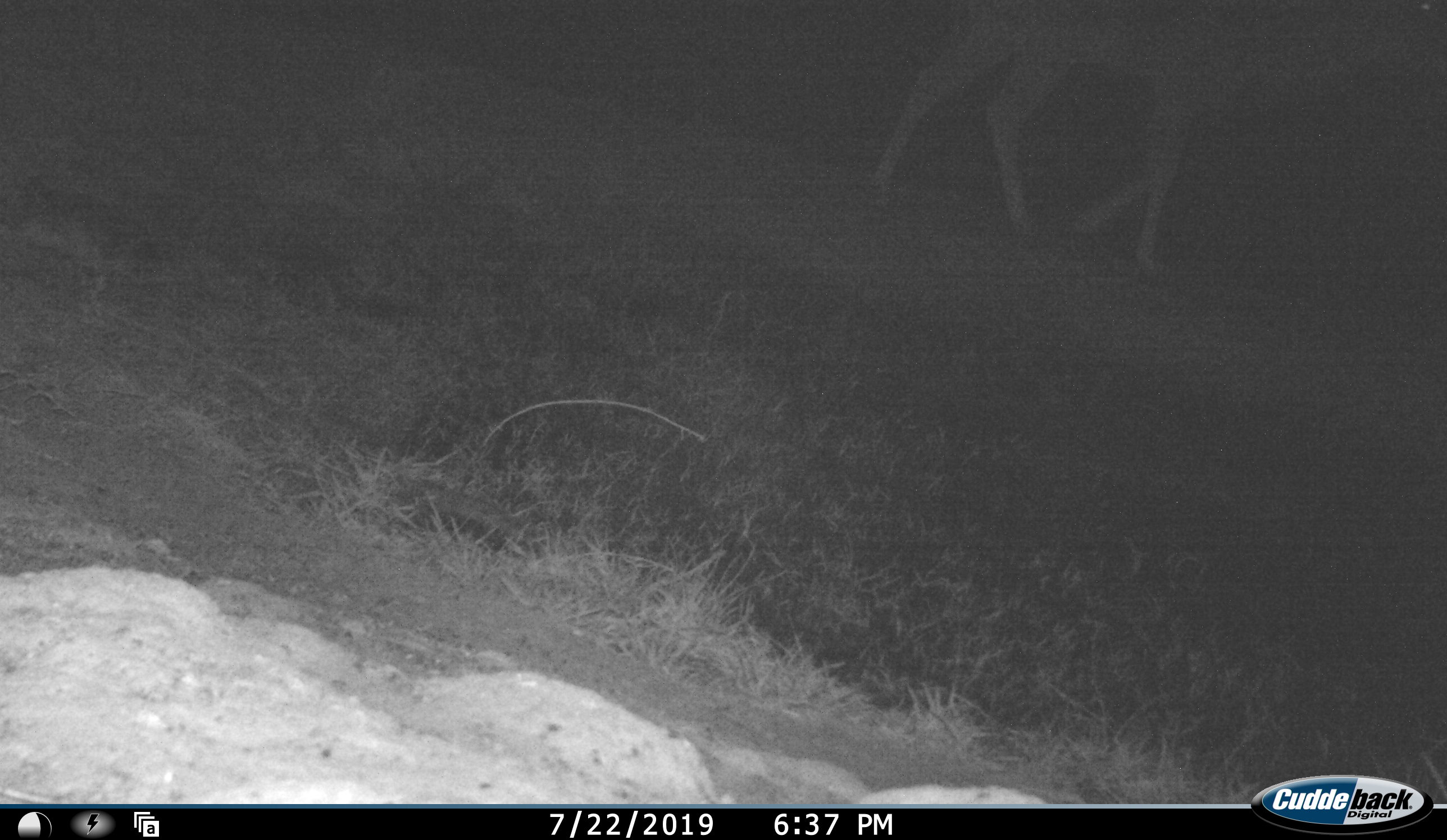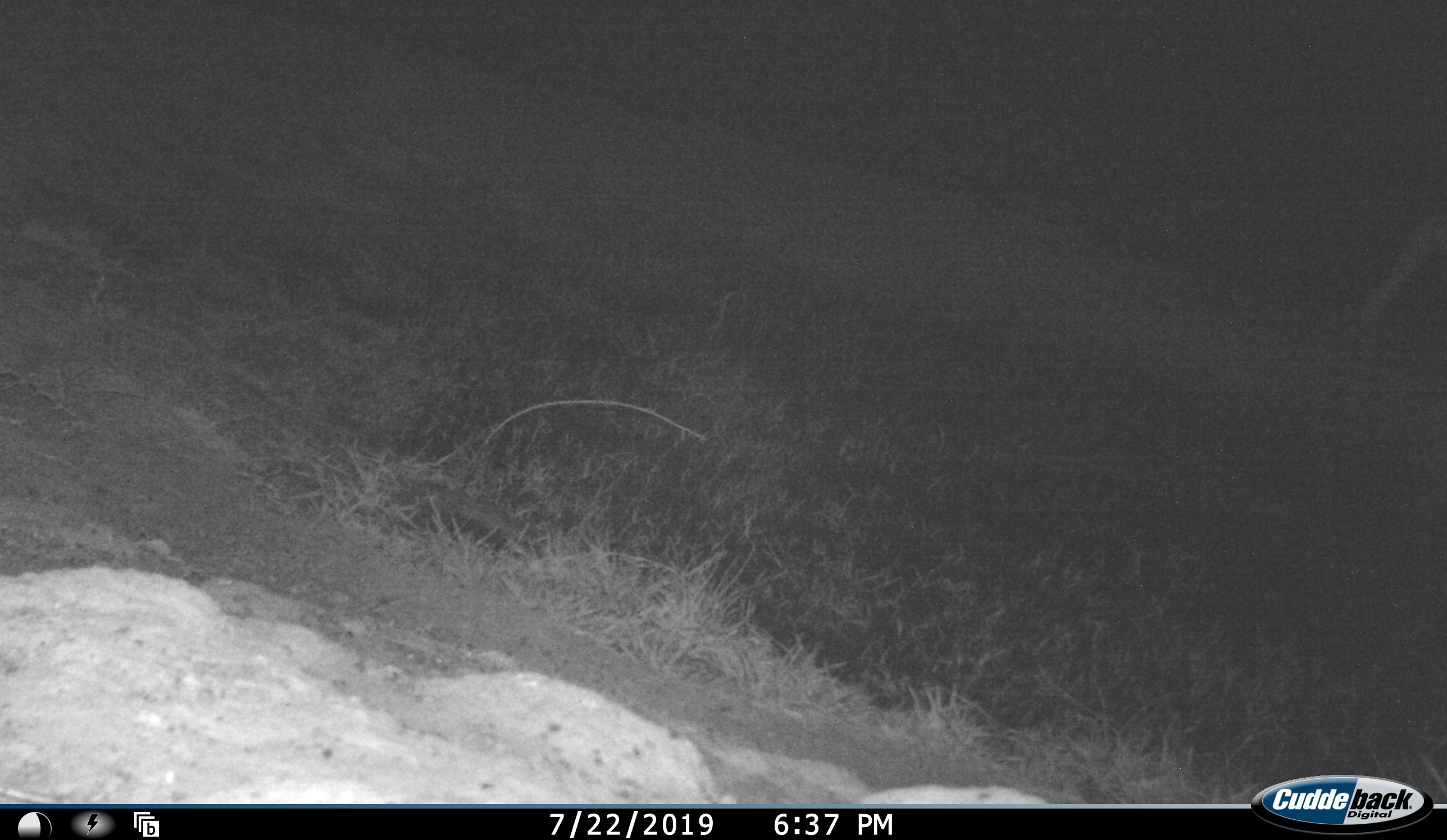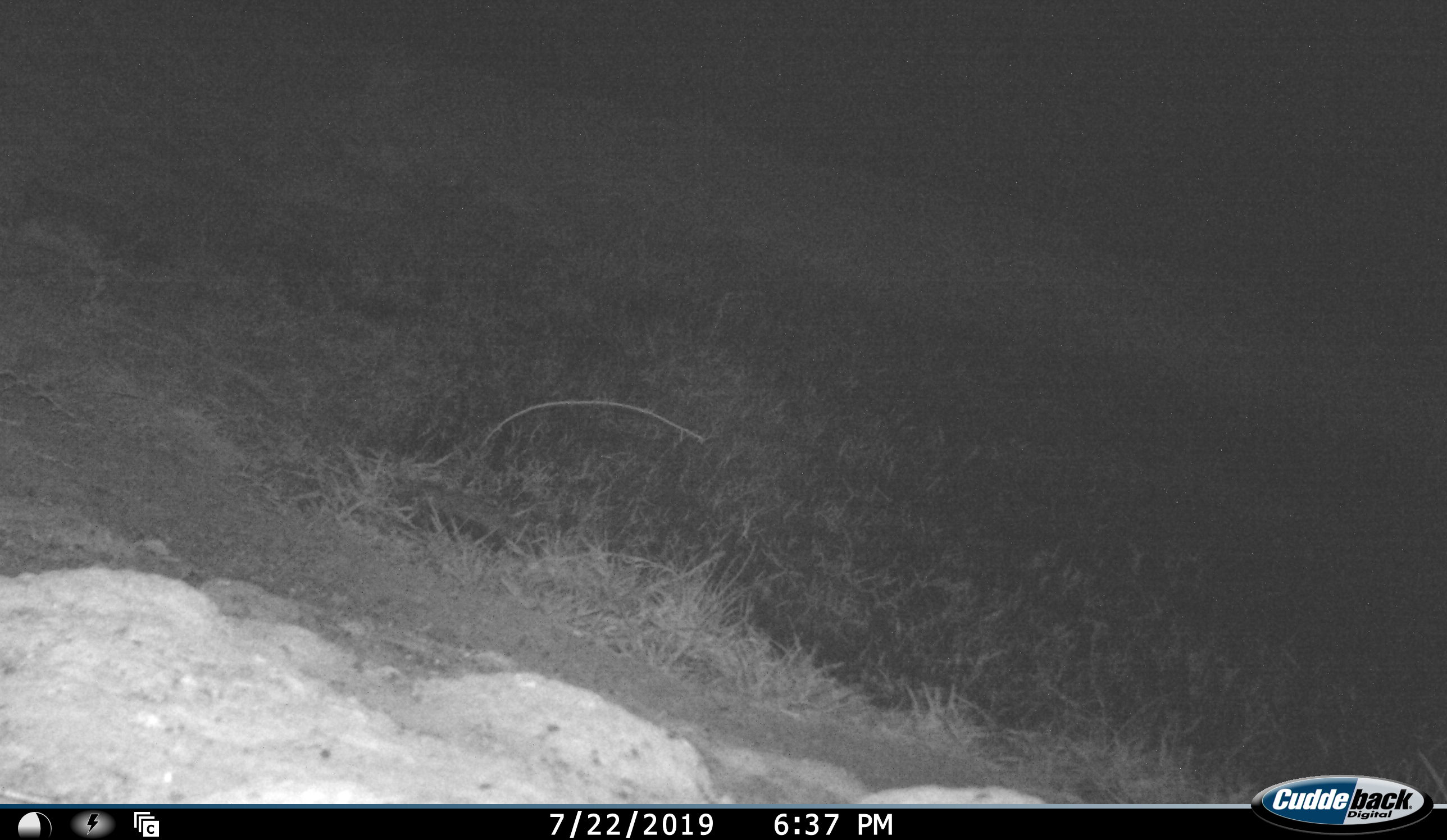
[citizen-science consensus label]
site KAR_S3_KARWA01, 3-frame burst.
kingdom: Animalia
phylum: Chordata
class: Mammalia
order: Artiodactyla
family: Bovidae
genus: Tragelaphus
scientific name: Tragelaphus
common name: kudu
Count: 1.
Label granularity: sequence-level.